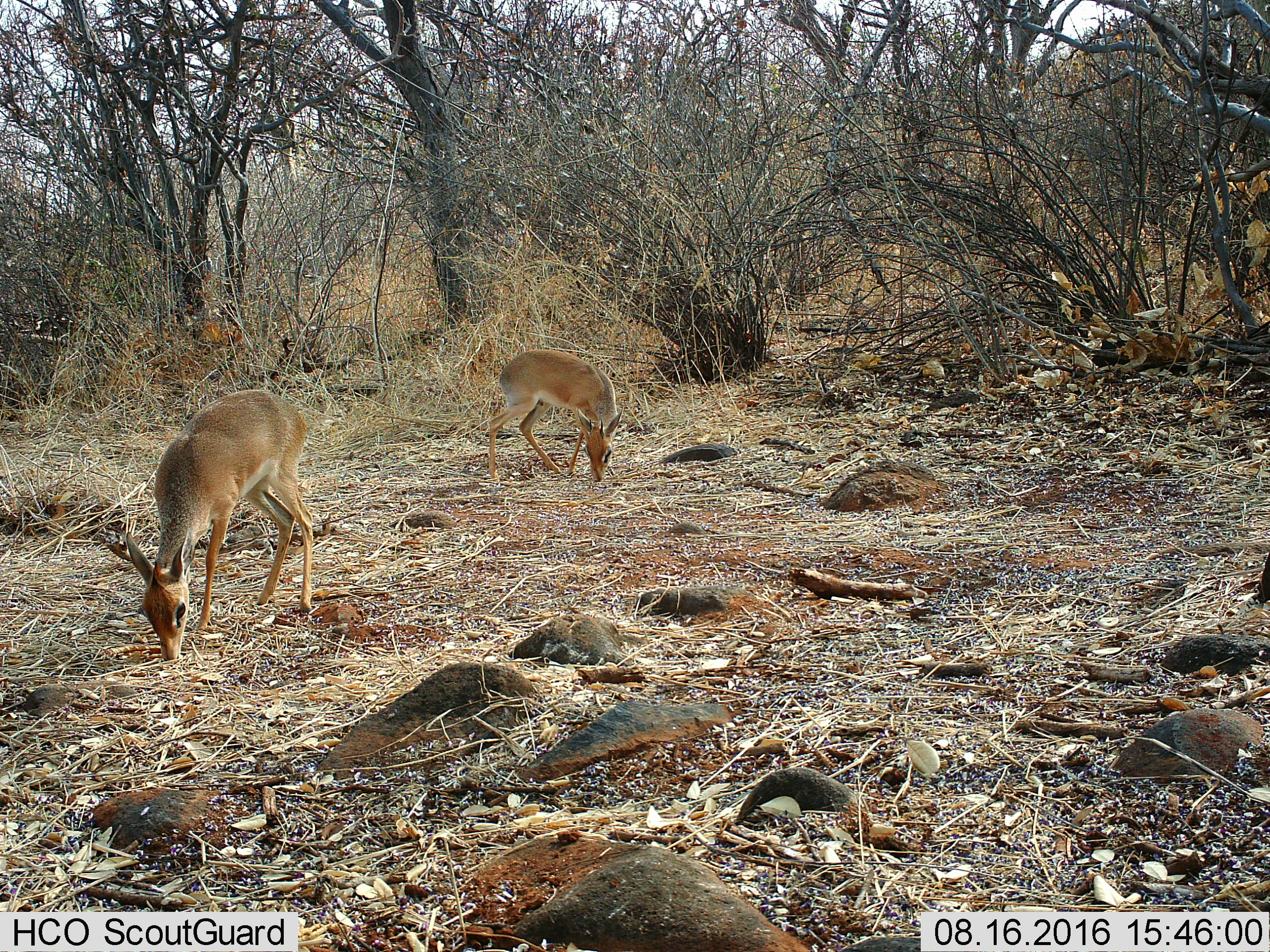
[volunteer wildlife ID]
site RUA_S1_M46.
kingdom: Animalia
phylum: Chordata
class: Mammalia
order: Artiodactyla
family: Bovidae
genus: Madoqua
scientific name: Madoqua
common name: dik-dik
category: dikdik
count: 2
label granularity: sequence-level